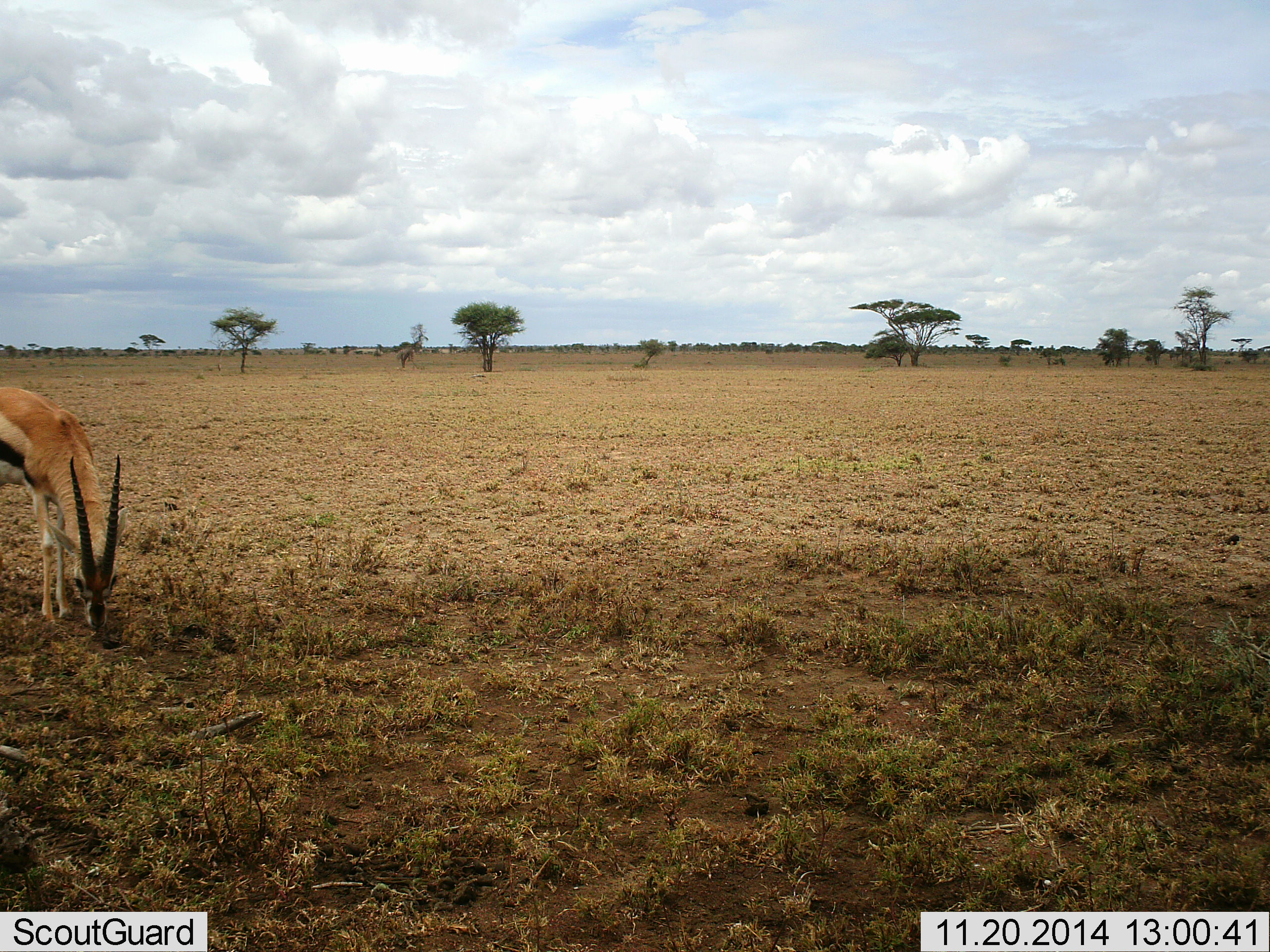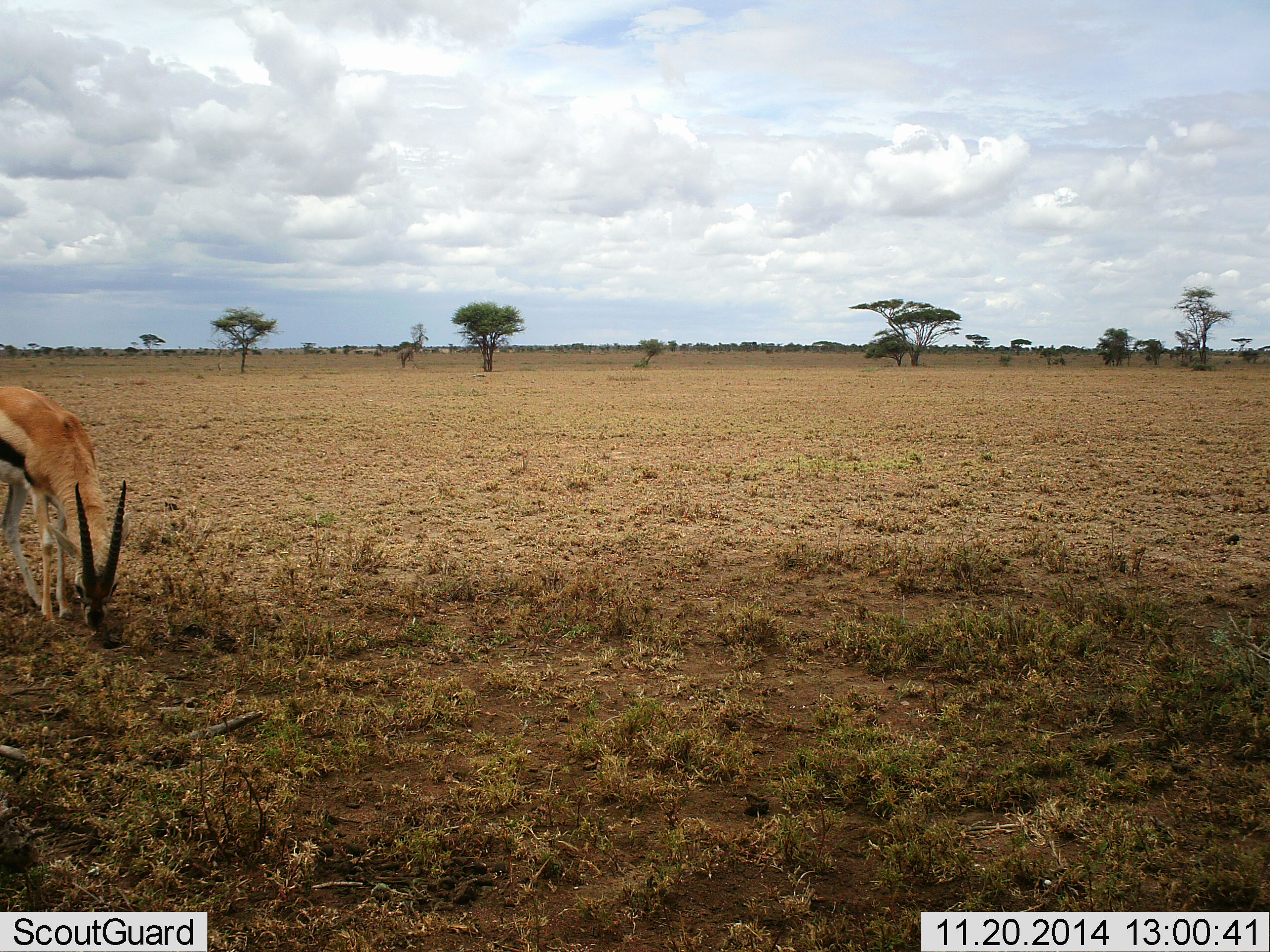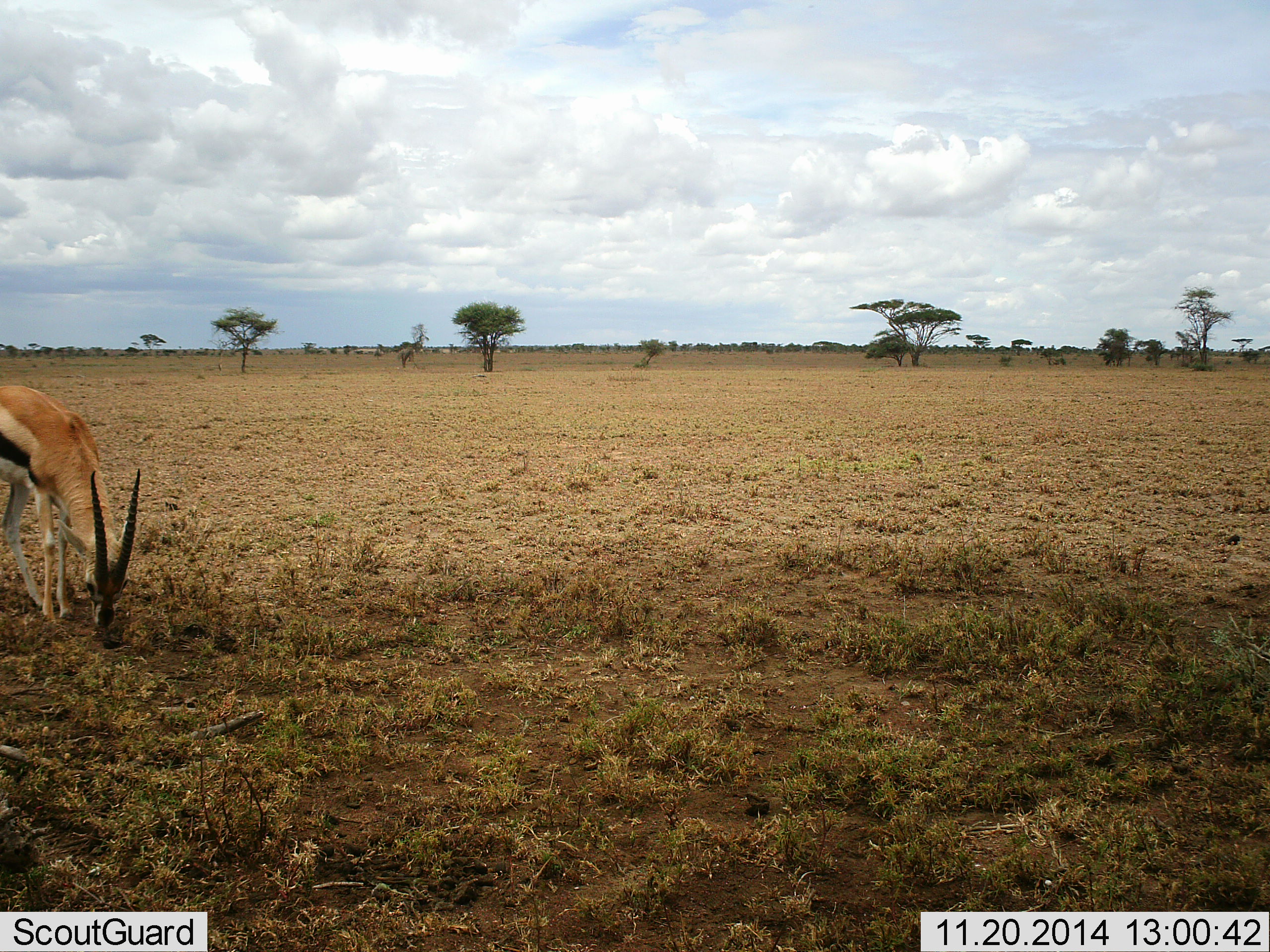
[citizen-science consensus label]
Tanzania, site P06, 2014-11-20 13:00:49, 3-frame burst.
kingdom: Animalia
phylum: Chordata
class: Mammalia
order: Artiodactyla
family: Bovidae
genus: Eudorcas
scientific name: Eudorcas thomsonii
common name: thomson's gazelle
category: gazellethomsons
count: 1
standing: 40%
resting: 0%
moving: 0%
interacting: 0%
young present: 0%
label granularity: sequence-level